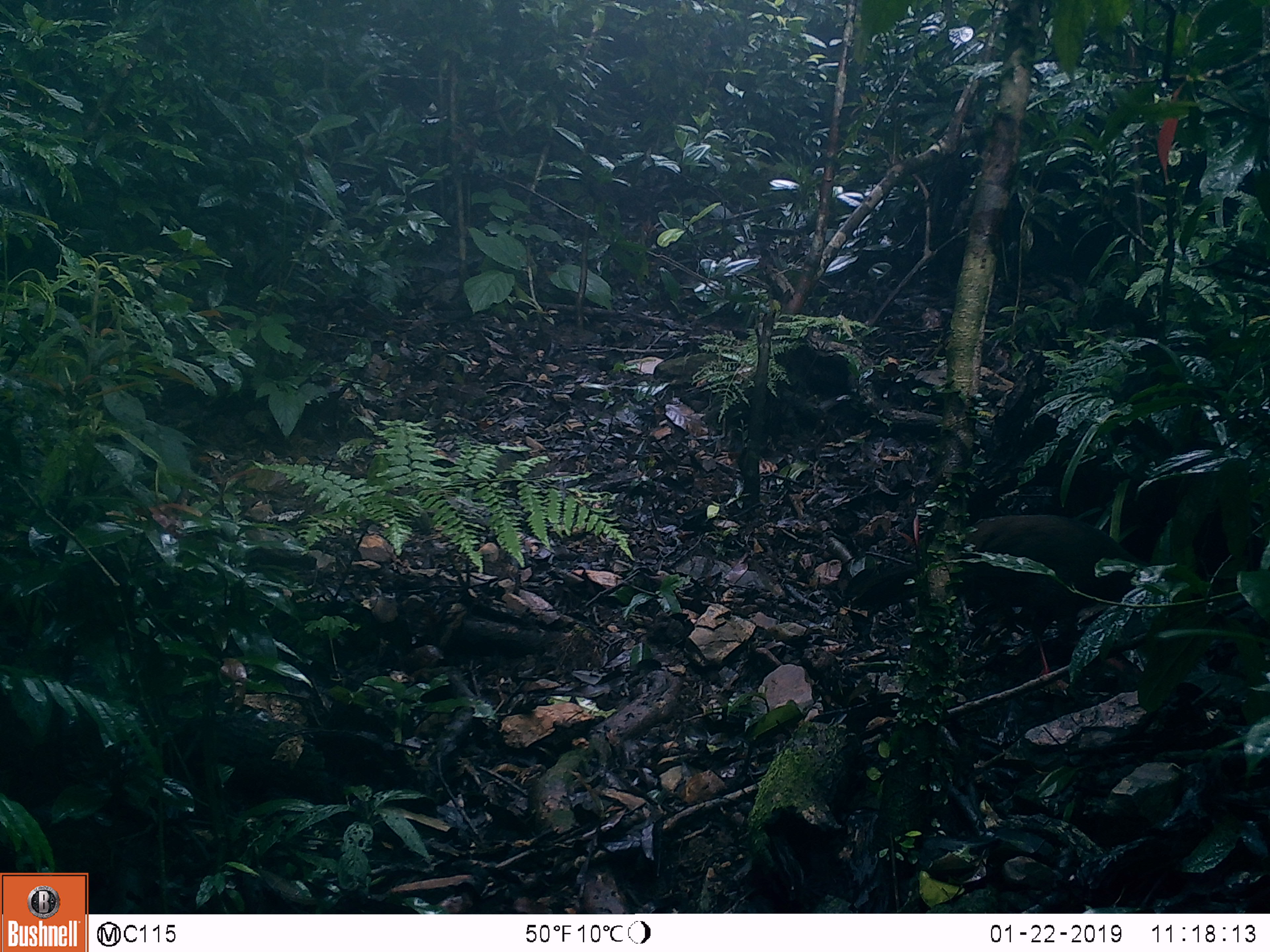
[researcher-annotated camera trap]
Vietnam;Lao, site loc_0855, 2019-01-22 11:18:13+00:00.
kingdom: Animalia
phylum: Chordata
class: Aves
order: Galliformes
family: Phasianidae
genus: Lophura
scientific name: Lophura nycthemera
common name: silver pheasant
Silver pheasant (Lophura nycthemera). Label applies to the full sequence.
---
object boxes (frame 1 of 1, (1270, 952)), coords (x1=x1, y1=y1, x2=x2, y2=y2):
silver pheasant: (x1=853, y1=517, x2=1145, y2=679)